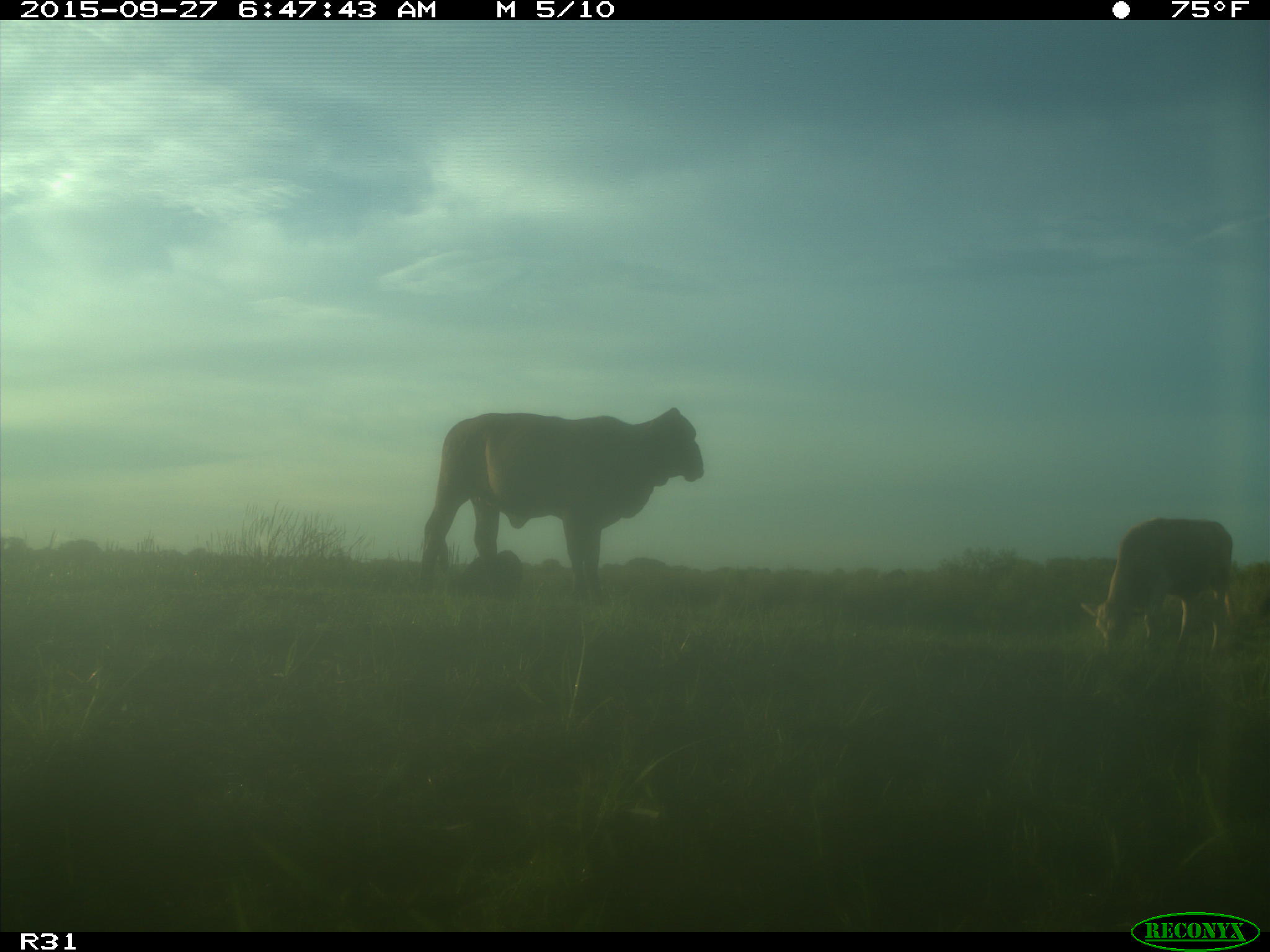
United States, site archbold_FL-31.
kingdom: Animalia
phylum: Chordata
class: Mammalia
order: Artiodactyla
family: Bovidae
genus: Bos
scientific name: Bos taurus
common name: domestic cow